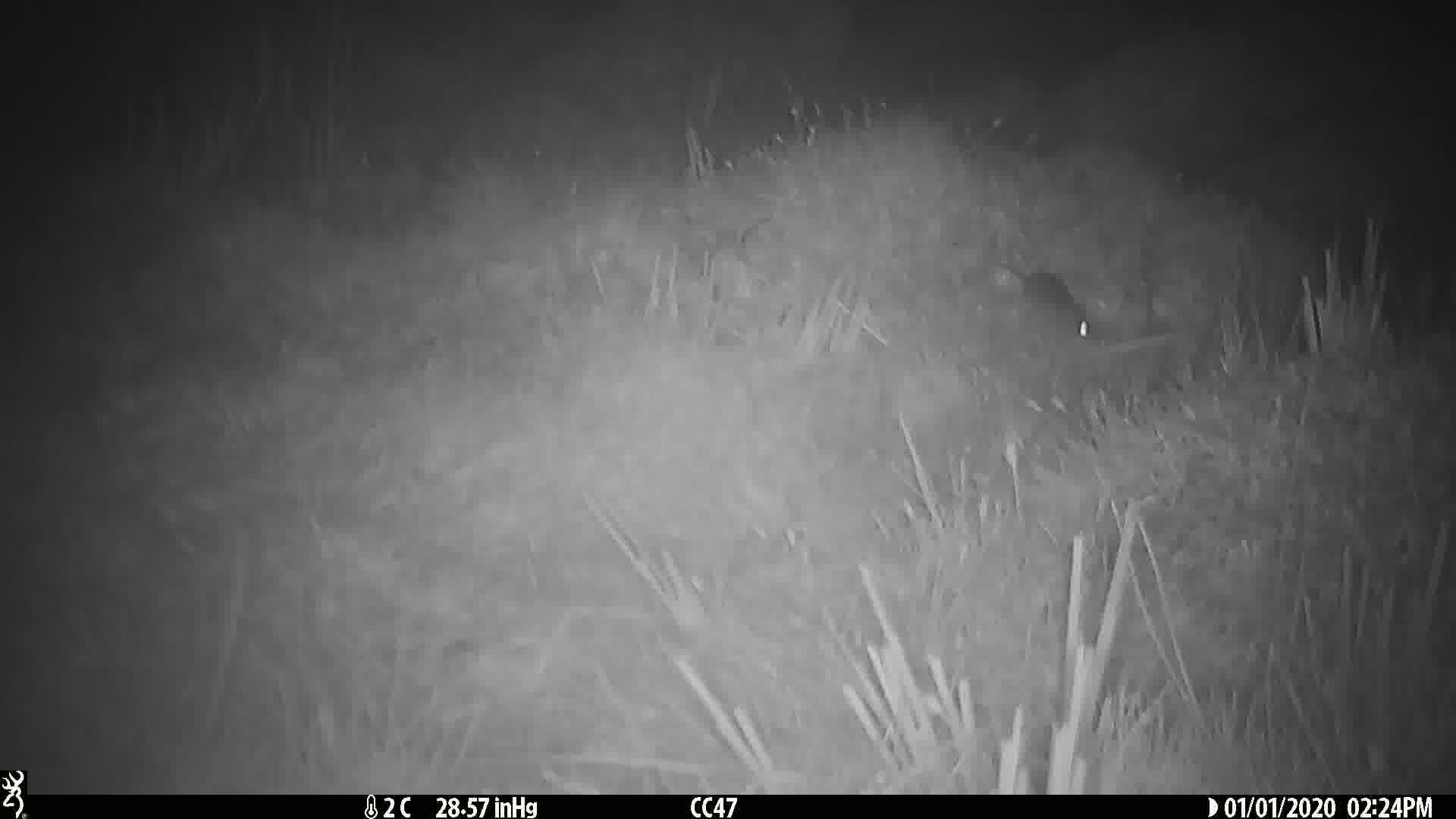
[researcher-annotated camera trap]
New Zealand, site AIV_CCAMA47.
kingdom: Animalia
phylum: Chordata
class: Mammalia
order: Rodentia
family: Muridae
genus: Mus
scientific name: Mus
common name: mouse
Mouse (Mus).